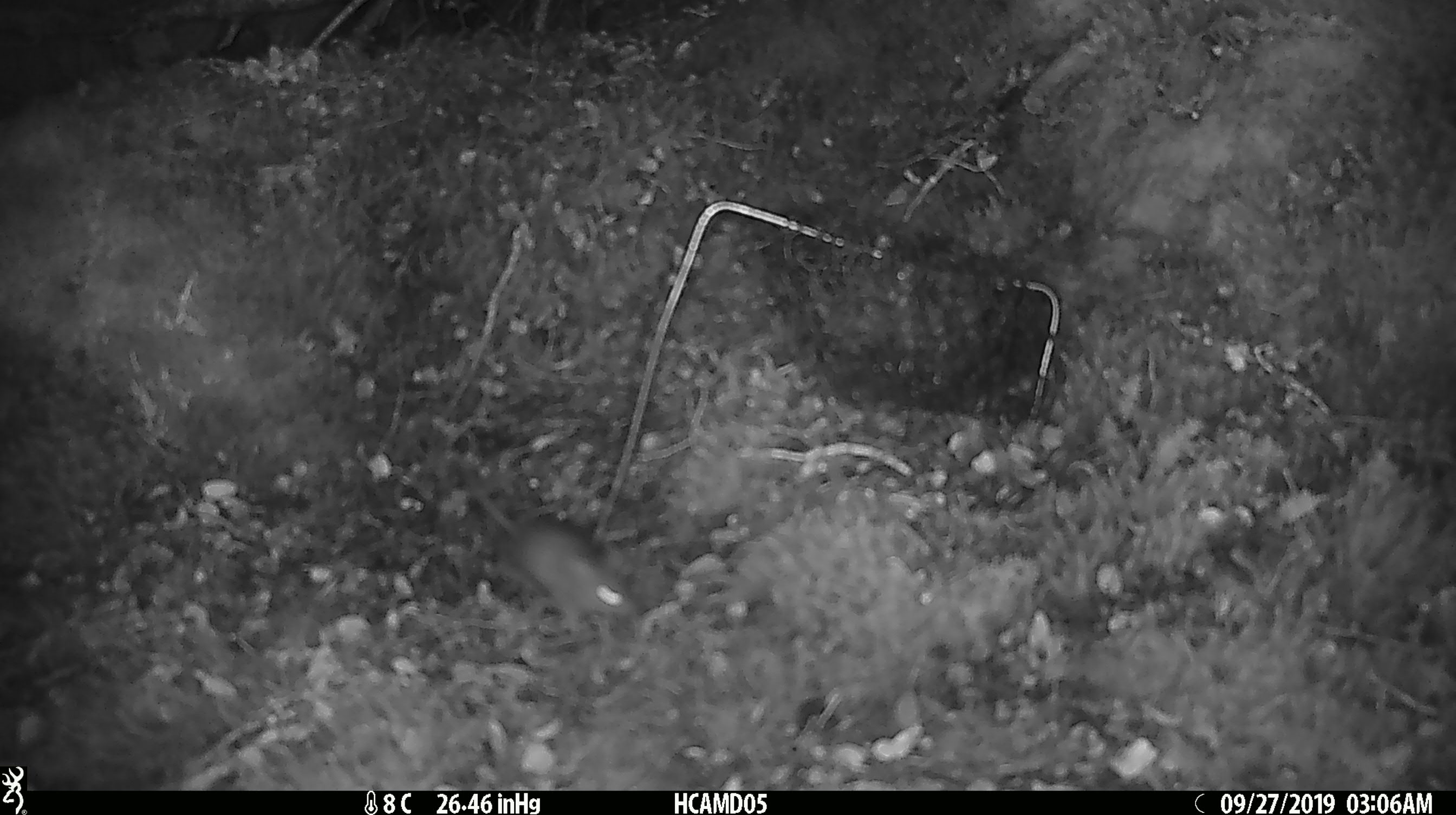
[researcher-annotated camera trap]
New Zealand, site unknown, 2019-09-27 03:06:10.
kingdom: Animalia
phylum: Chordata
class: Mammalia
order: Rodentia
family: Muridae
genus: Mus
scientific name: Mus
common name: mouse